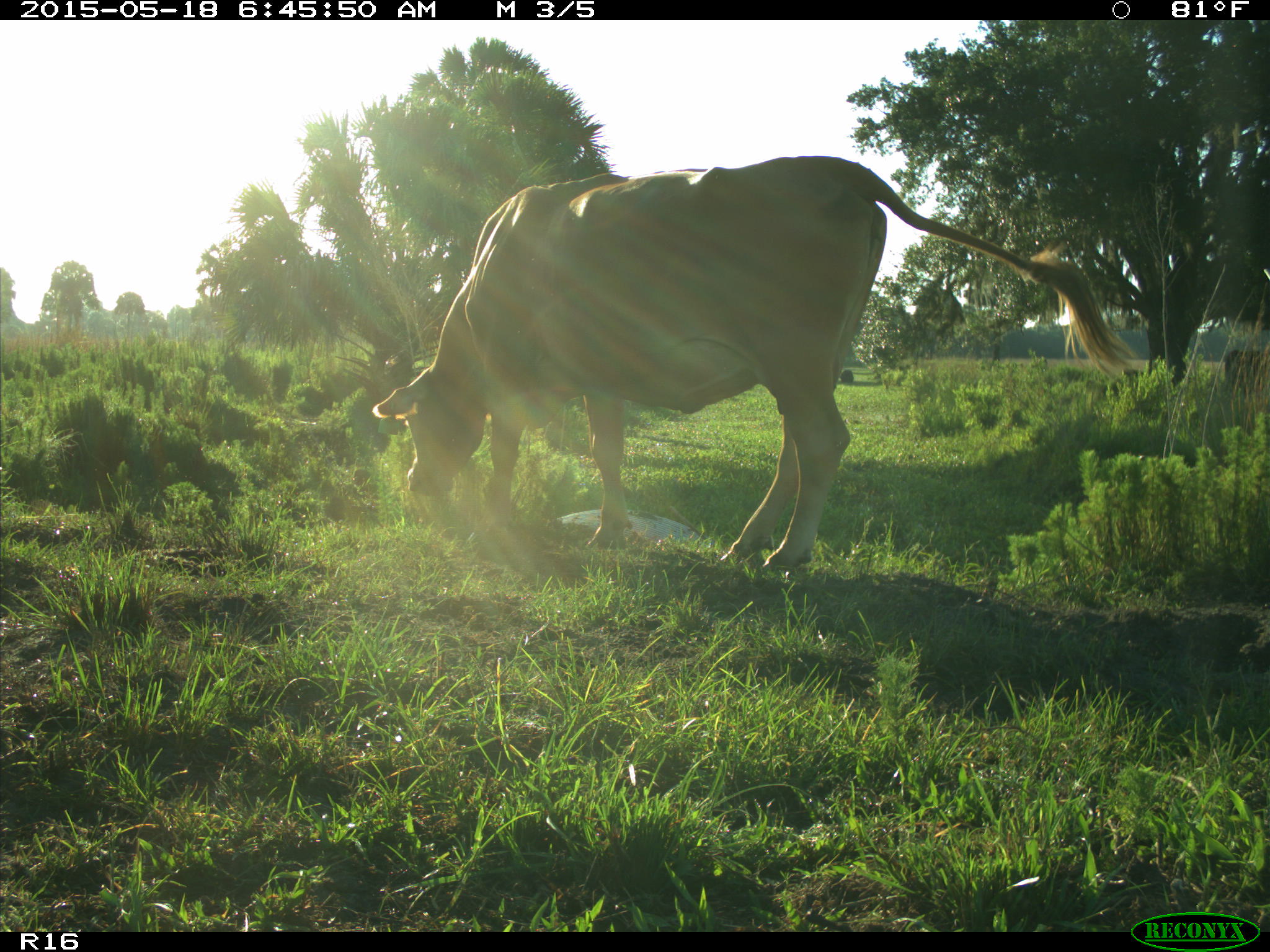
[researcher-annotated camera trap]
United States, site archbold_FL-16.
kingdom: Animalia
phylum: Chordata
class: Mammalia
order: Artiodactyla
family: Bovidae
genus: Bos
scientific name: Bos taurus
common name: domestic cow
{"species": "Bos taurus (domestic cow)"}